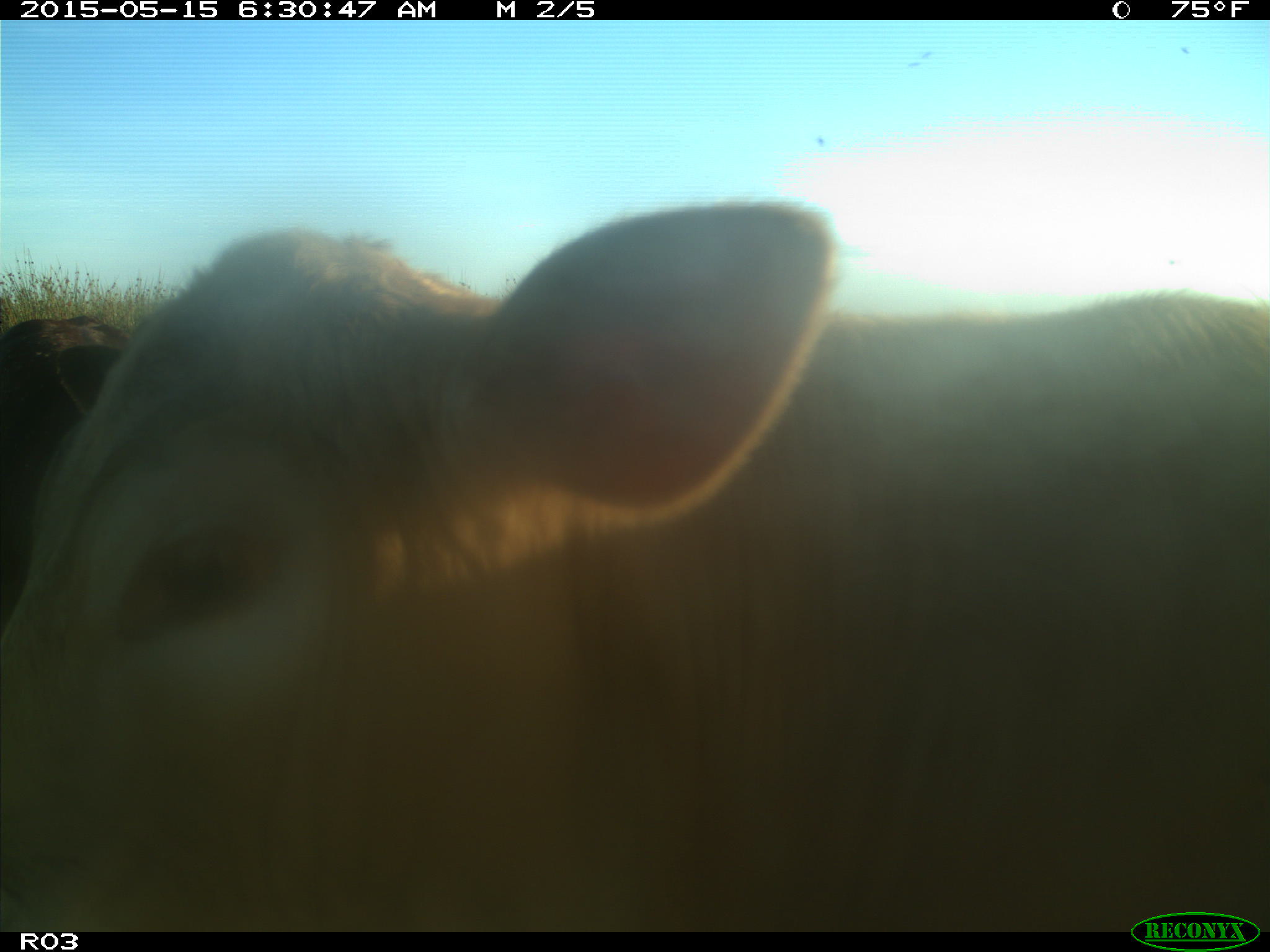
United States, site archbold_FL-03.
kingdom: Animalia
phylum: Chordata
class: Mammalia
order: Artiodactyla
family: Bovidae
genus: Bos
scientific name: Bos taurus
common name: domestic cow